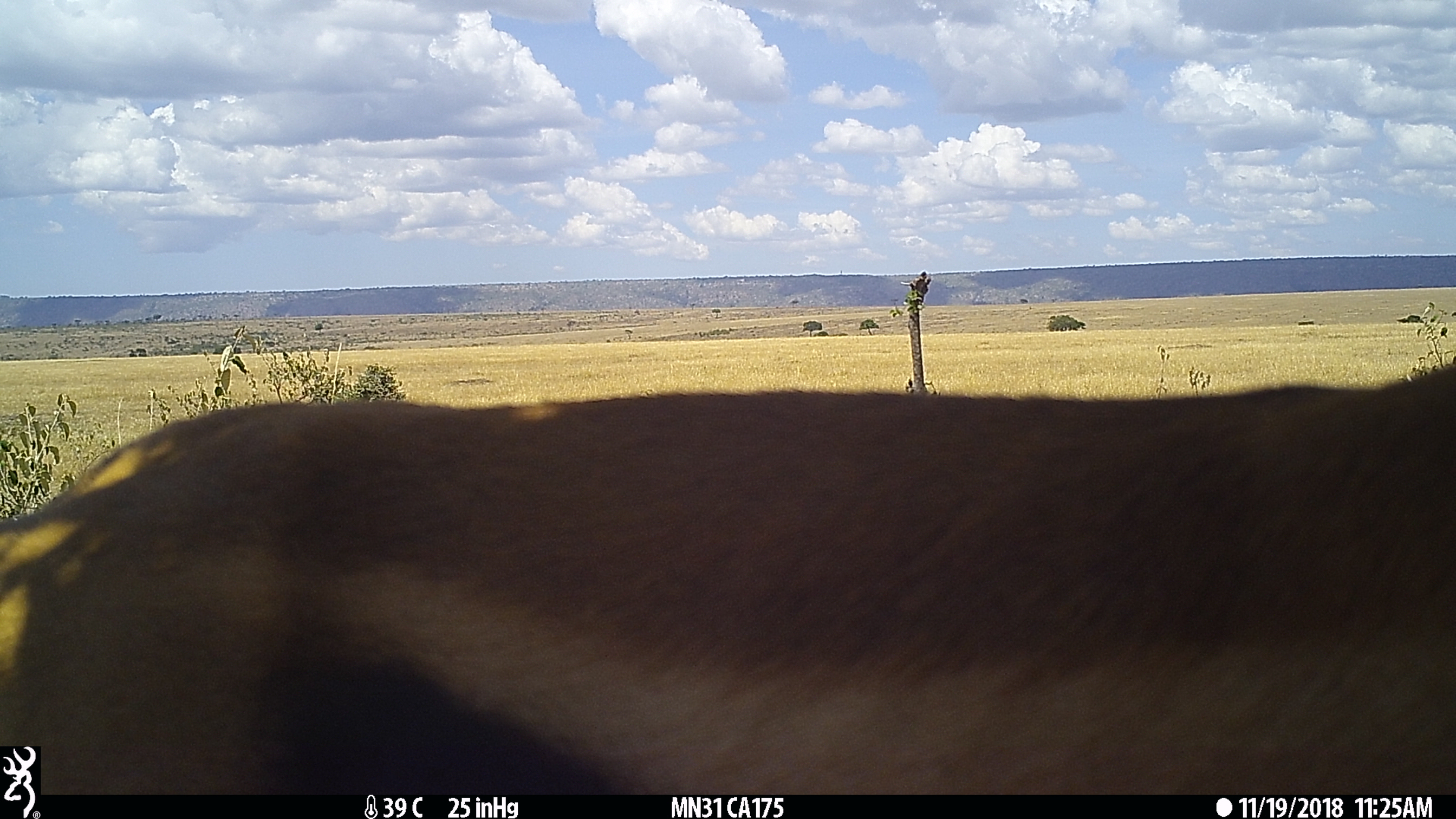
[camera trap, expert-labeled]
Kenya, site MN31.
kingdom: Animalia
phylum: Chordata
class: Mammalia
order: Artiodactyla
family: Bovidae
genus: Eudorcas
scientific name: Eudorcas thomsonii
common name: thomon's gazelle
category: gazelle thomsons